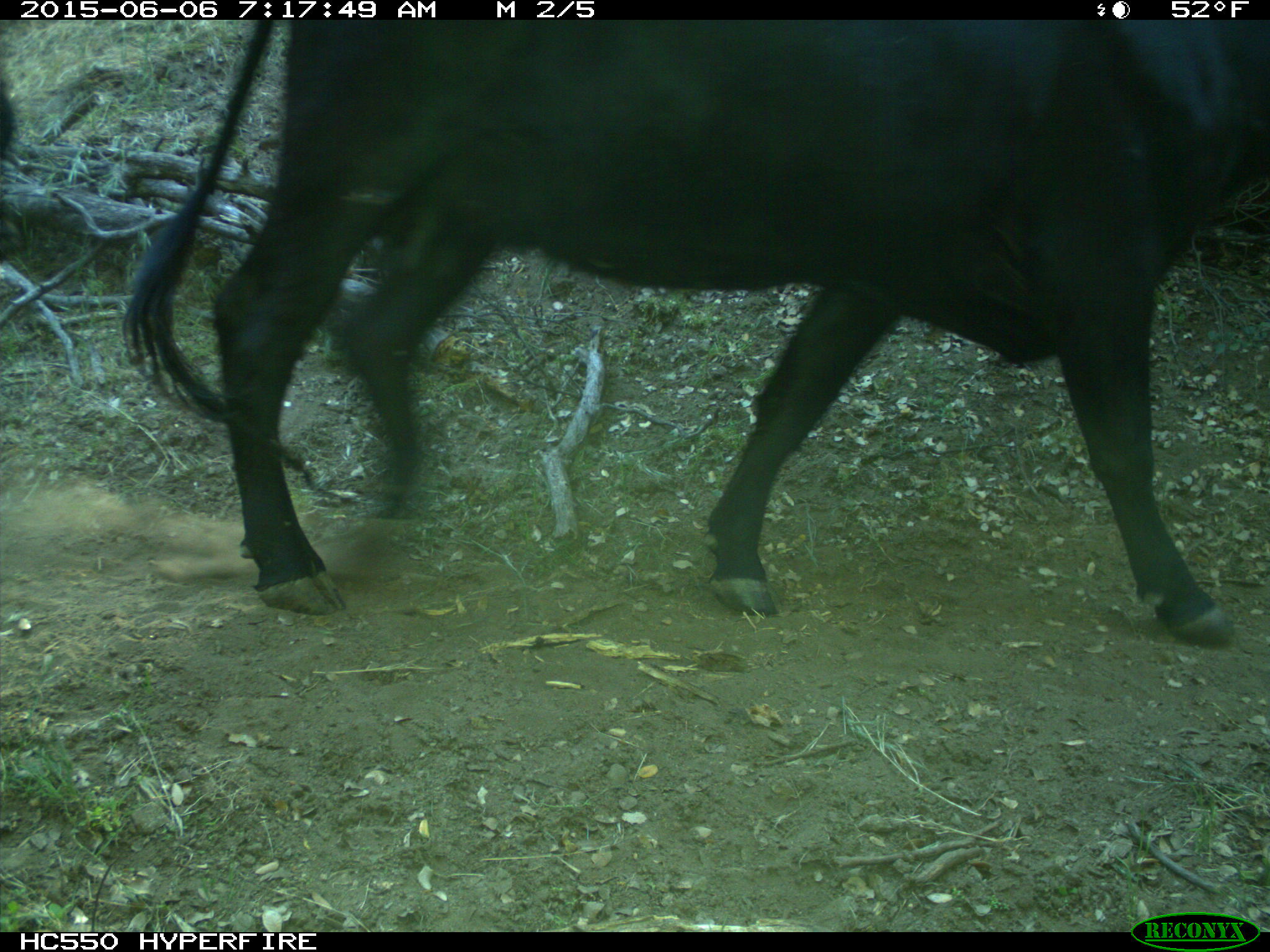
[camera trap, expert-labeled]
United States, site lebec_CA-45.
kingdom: Animalia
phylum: Chordata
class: Mammalia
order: Artiodactyla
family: Bovidae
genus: Bos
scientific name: Bos taurus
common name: domestic cow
Bos taurus (domestic cow).